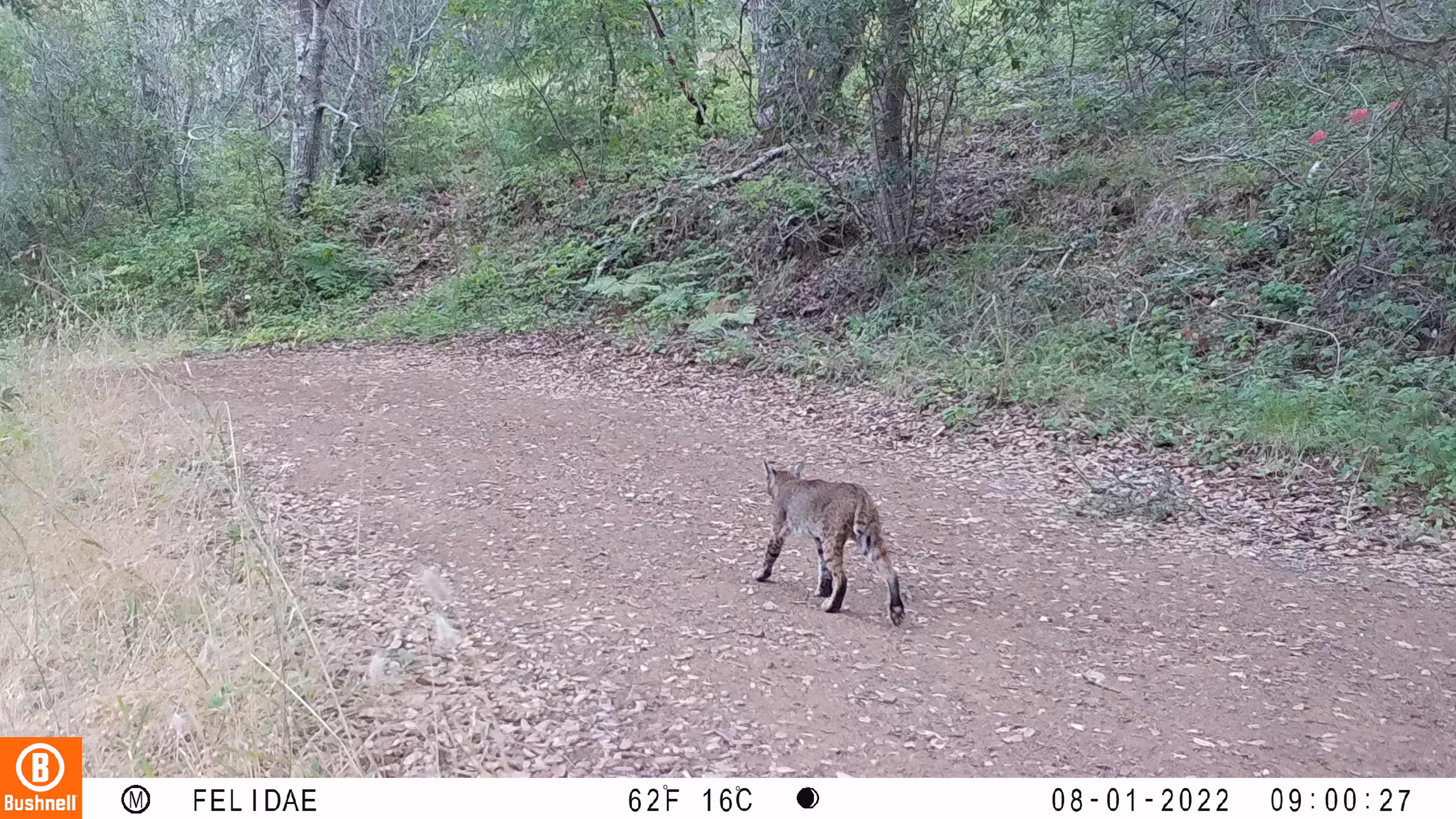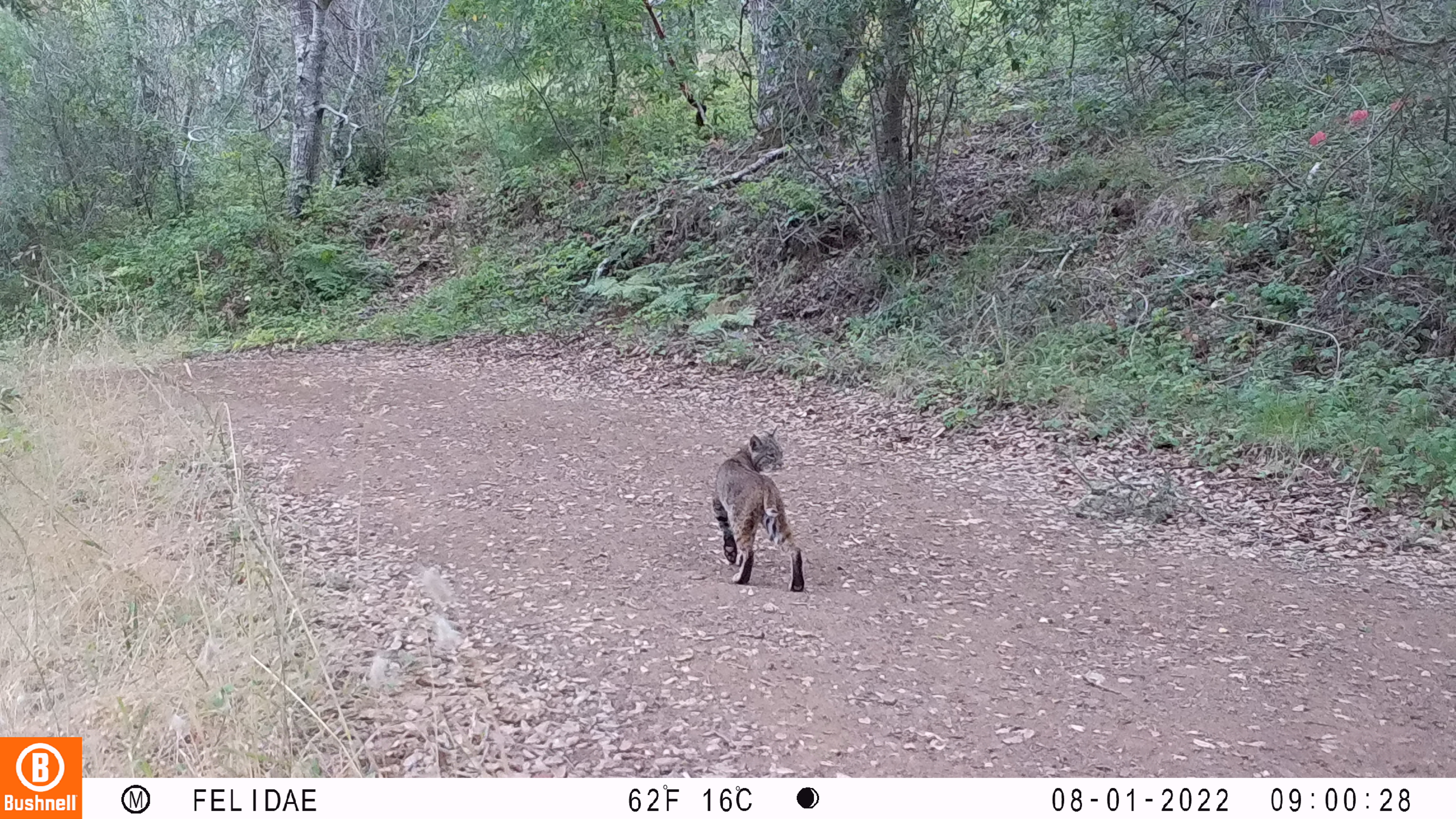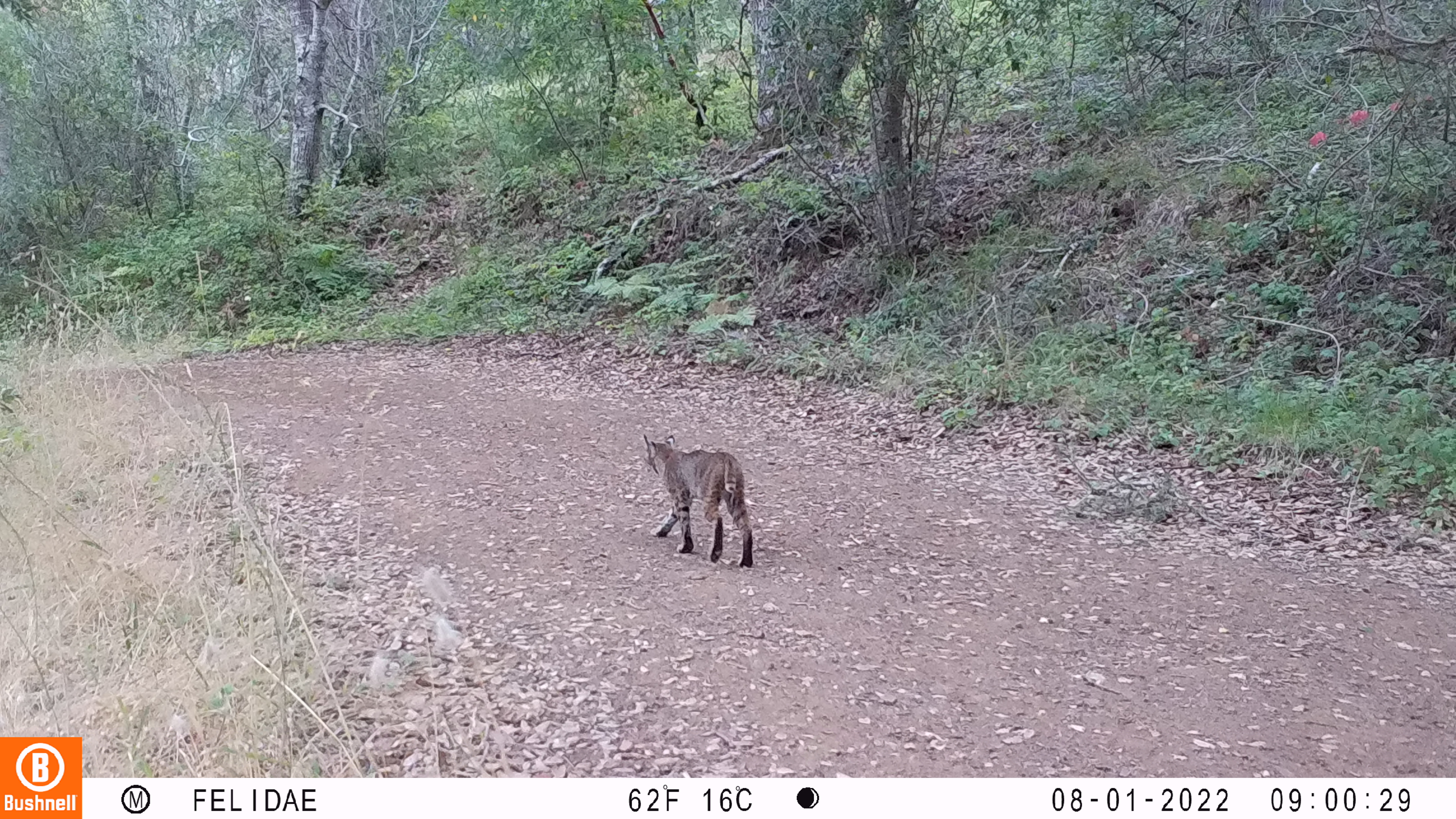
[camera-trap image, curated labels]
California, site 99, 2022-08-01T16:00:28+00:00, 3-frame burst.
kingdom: Animalia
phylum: Chordata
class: Mammalia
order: Carnivora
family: Felidae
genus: Lynx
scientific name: Lynx rufus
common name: bobcat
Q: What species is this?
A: Bobcat (Lynx rufus).